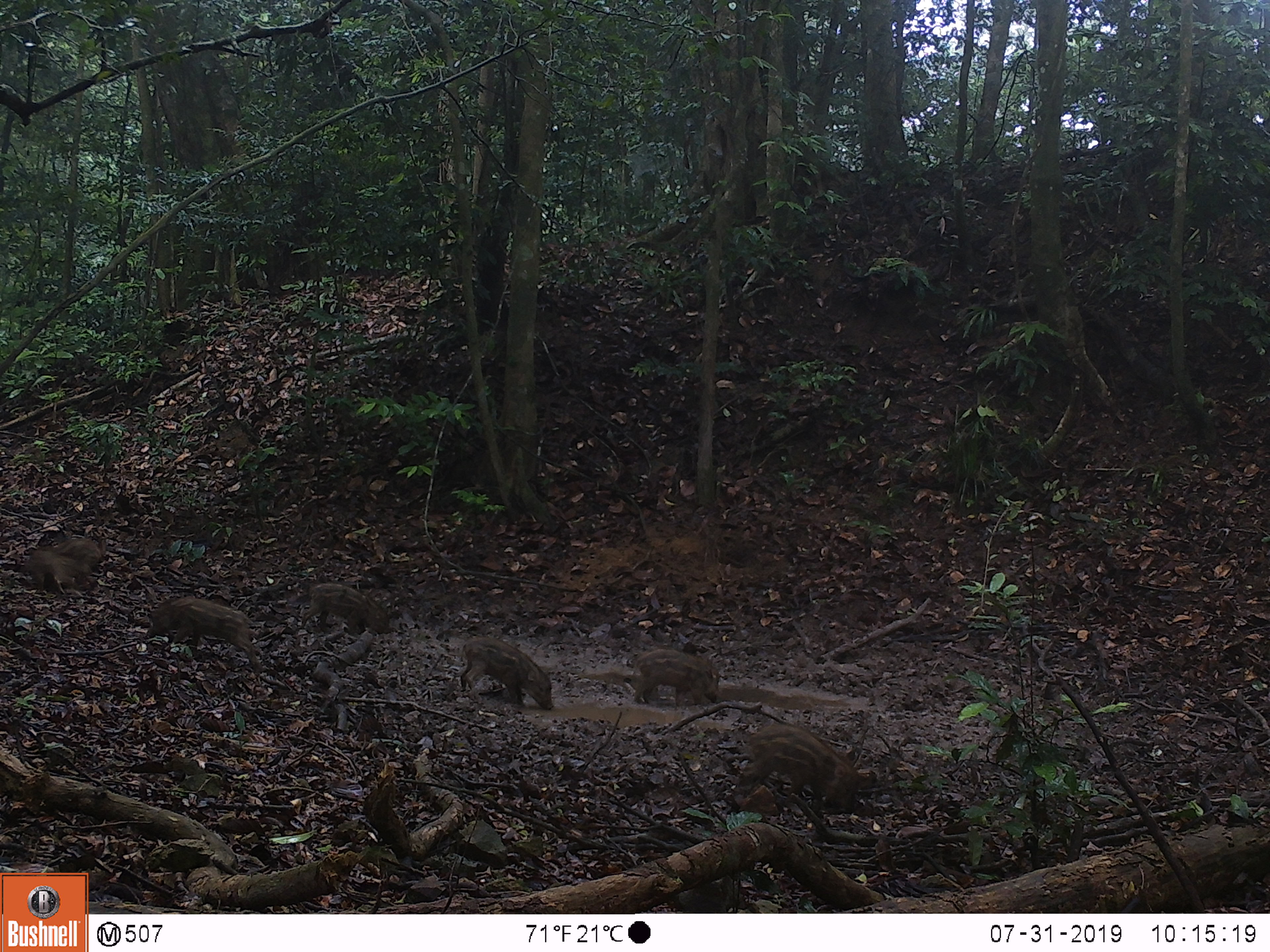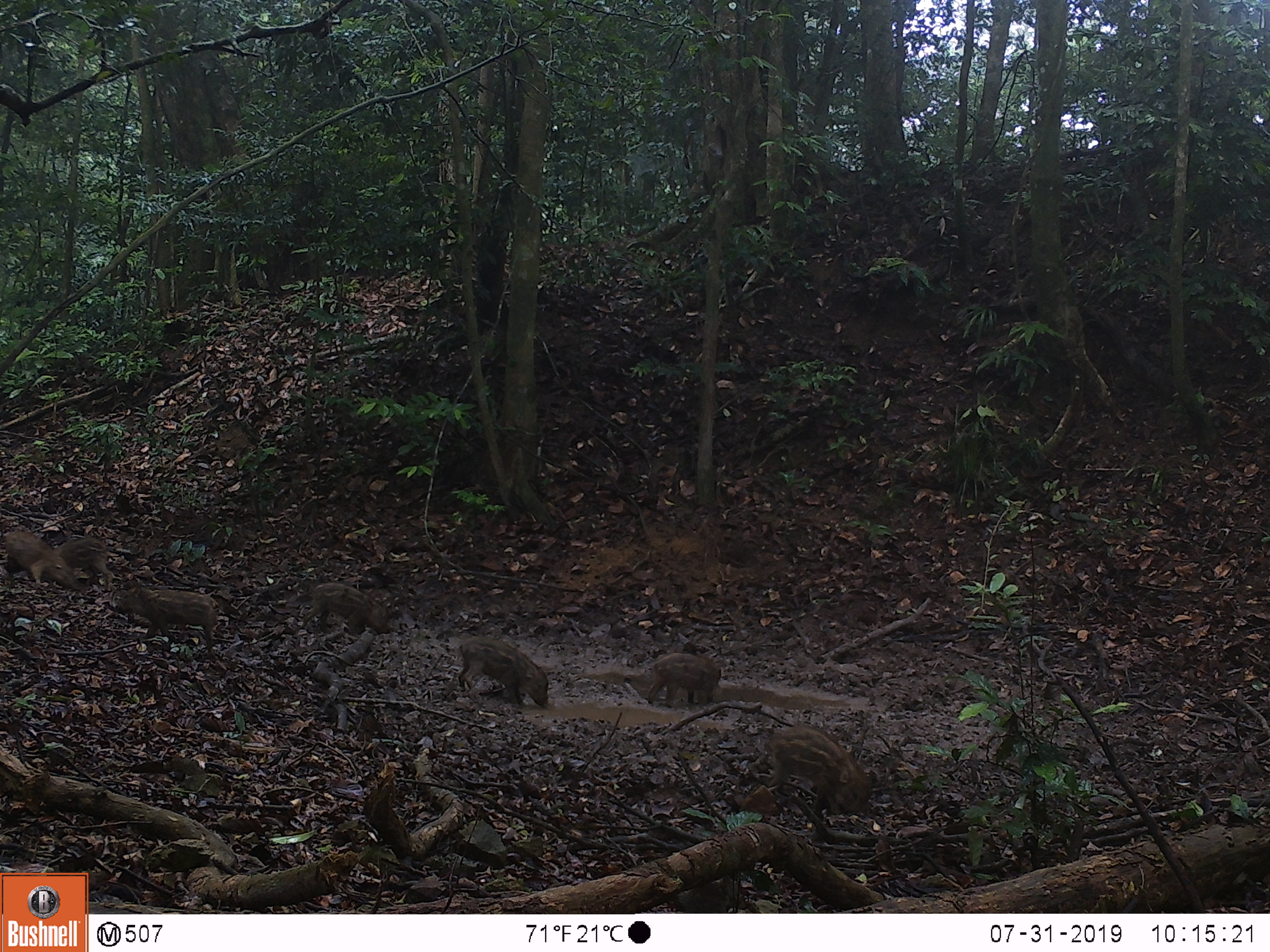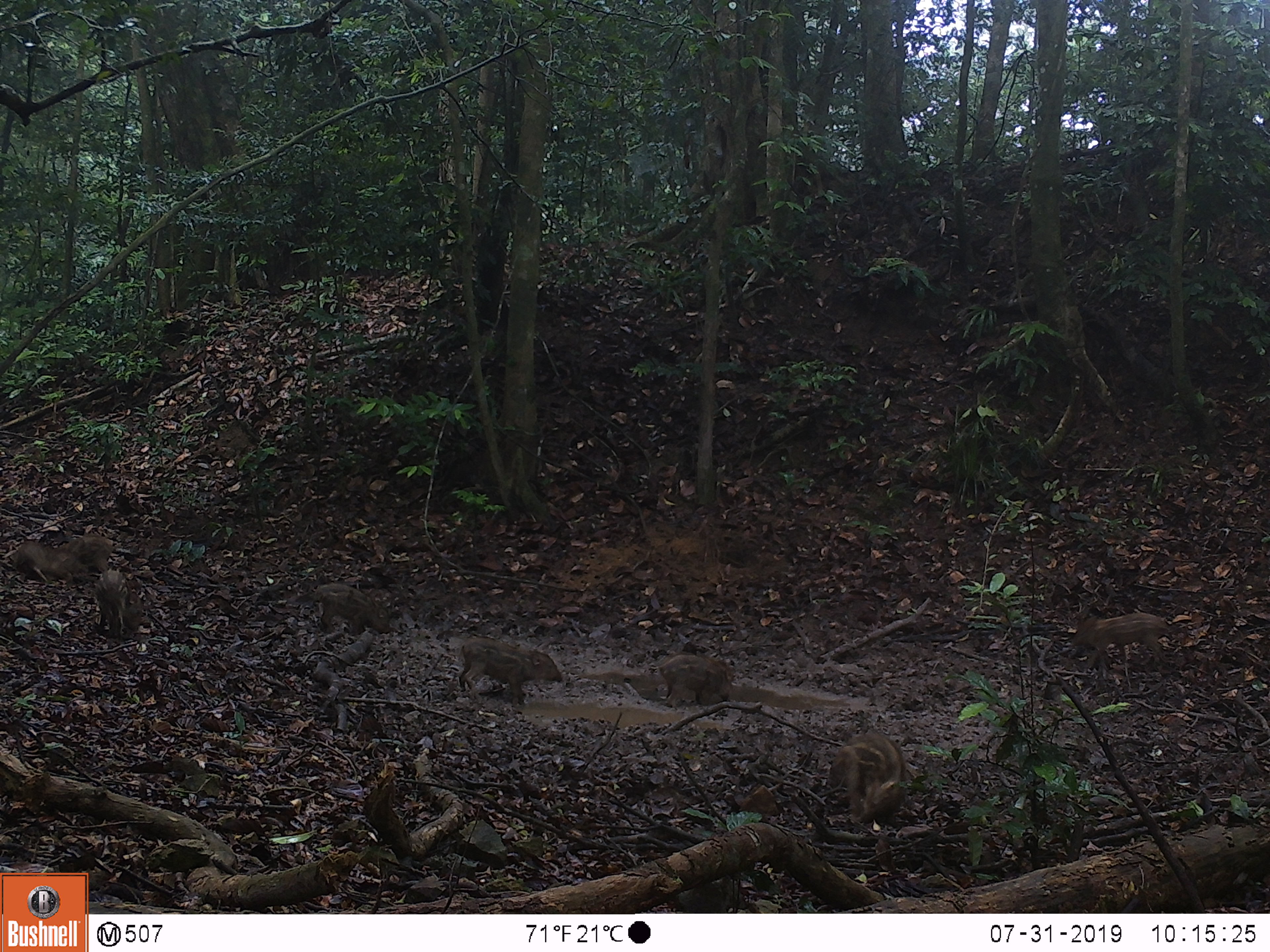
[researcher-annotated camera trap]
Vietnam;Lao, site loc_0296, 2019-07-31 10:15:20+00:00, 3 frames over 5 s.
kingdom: Animalia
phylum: Chordata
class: Mammalia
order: Artiodactyla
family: Suidae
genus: Sus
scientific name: Sus scrofa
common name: eurasian wild pig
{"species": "eurasian wild pig (Sus scrofa)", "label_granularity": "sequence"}